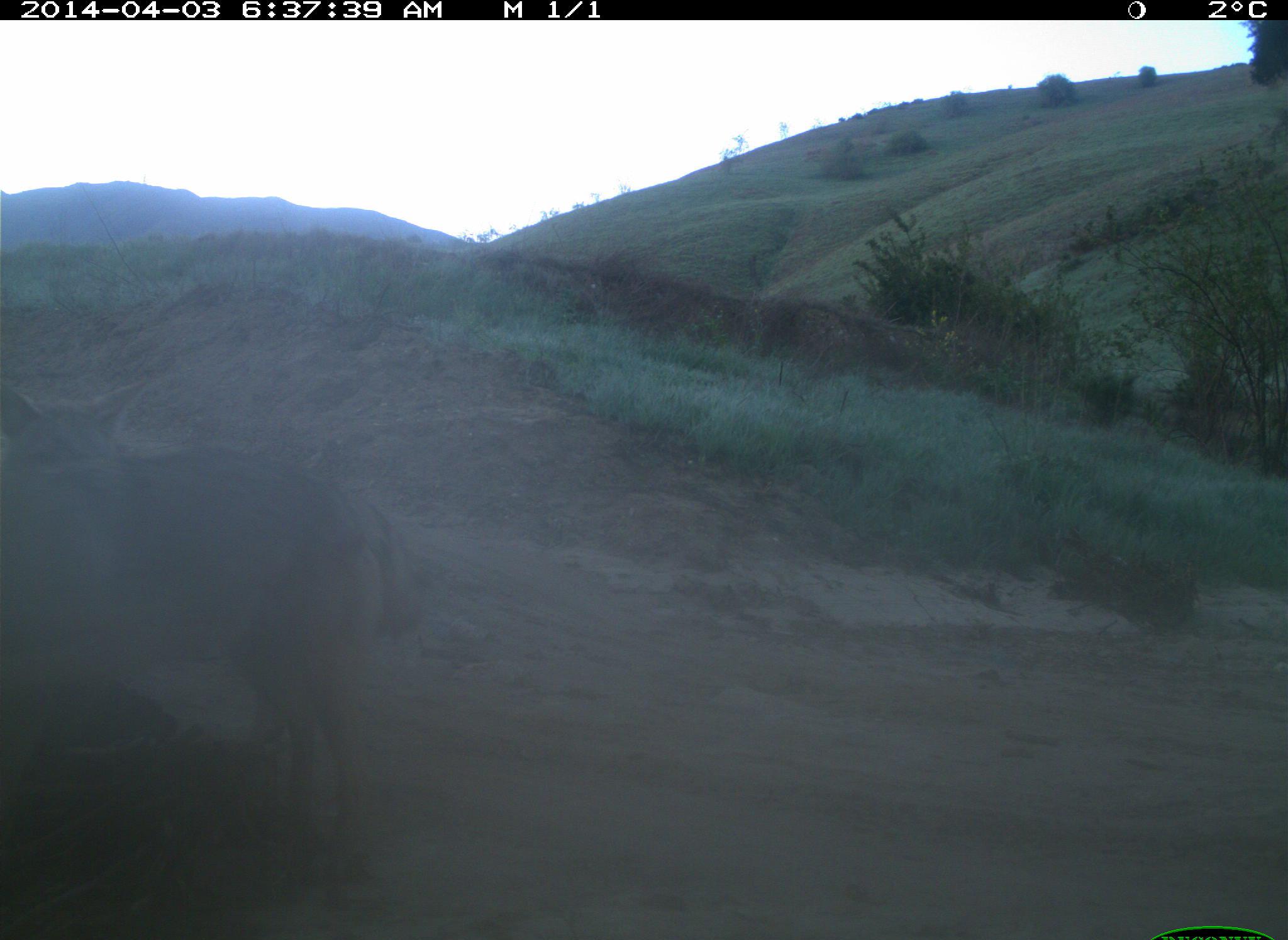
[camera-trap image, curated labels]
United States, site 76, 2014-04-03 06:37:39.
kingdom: Animalia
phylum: Chordata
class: Mammalia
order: Carnivora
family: Canidae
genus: Canis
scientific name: Canis latrans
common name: coyote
Coyote (Canis latrans).